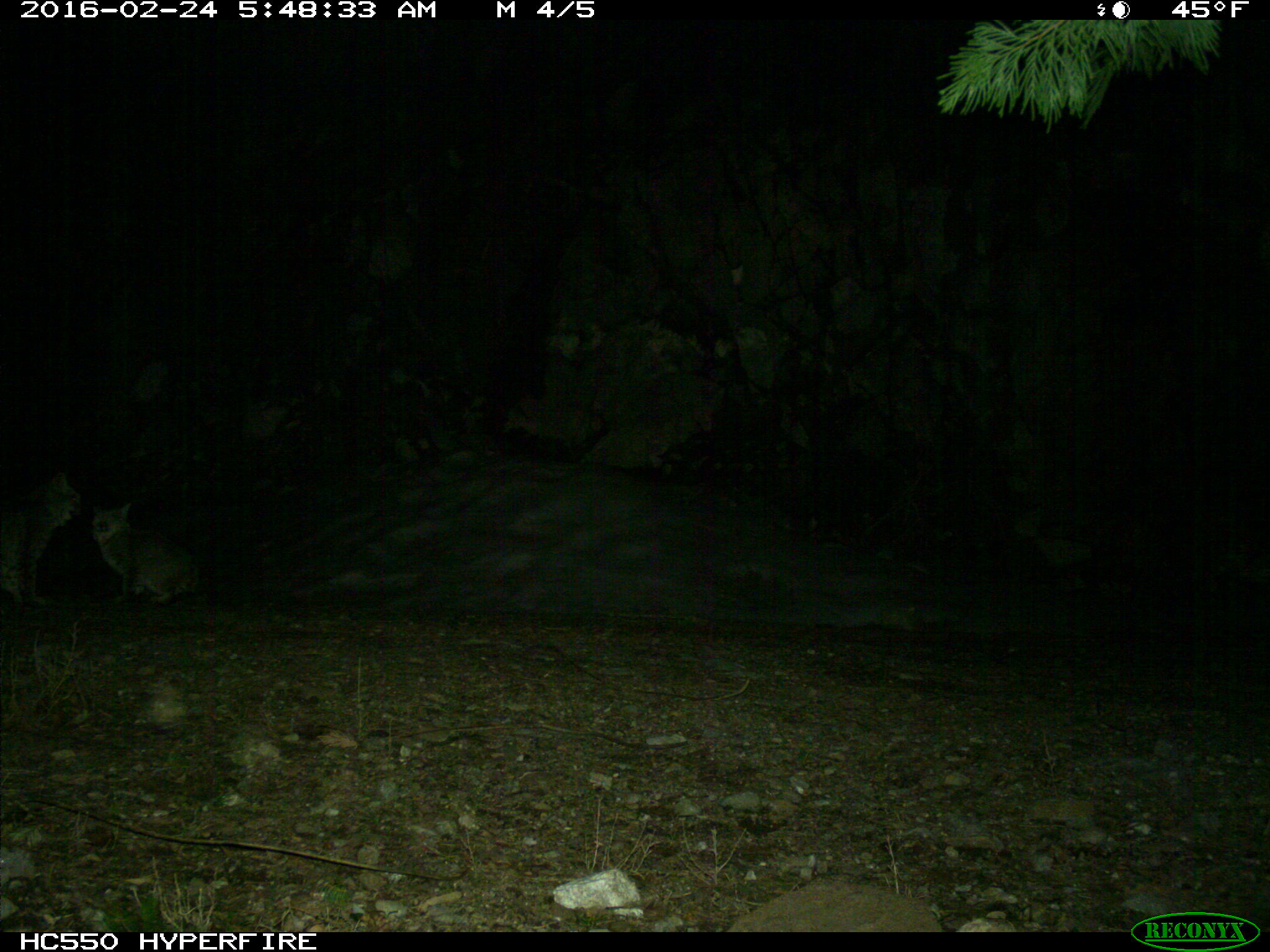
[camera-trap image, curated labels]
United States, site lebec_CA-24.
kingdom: Animalia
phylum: Chordata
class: Mammalia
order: Carnivora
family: Felidae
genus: Lynx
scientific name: Lynx rufus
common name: bobcat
Lynx rufus (bobcat).